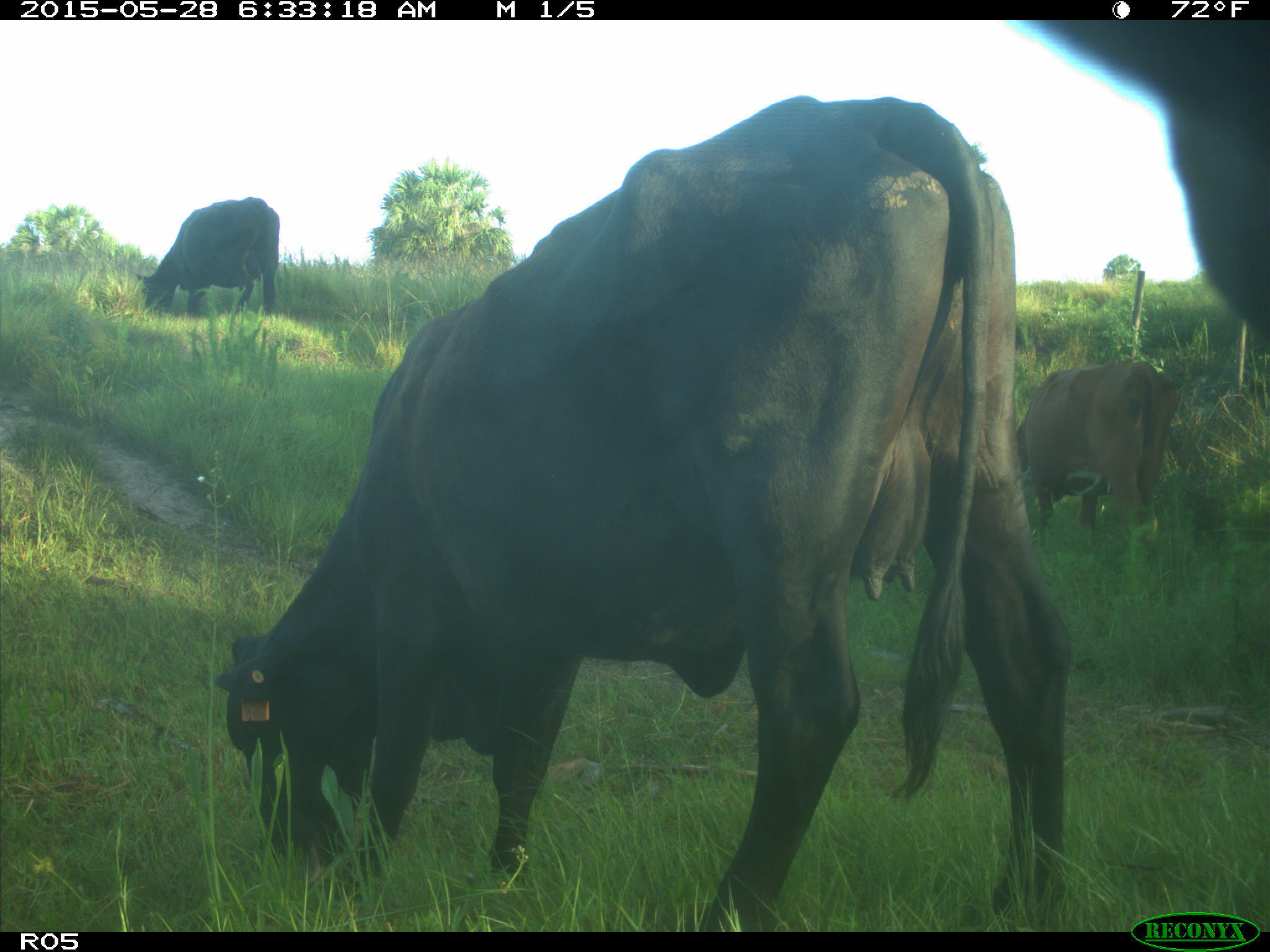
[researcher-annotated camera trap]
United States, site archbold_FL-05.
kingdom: Animalia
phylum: Chordata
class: Mammalia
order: Artiodactyla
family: Bovidae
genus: Bos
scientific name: Bos taurus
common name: domestic cow